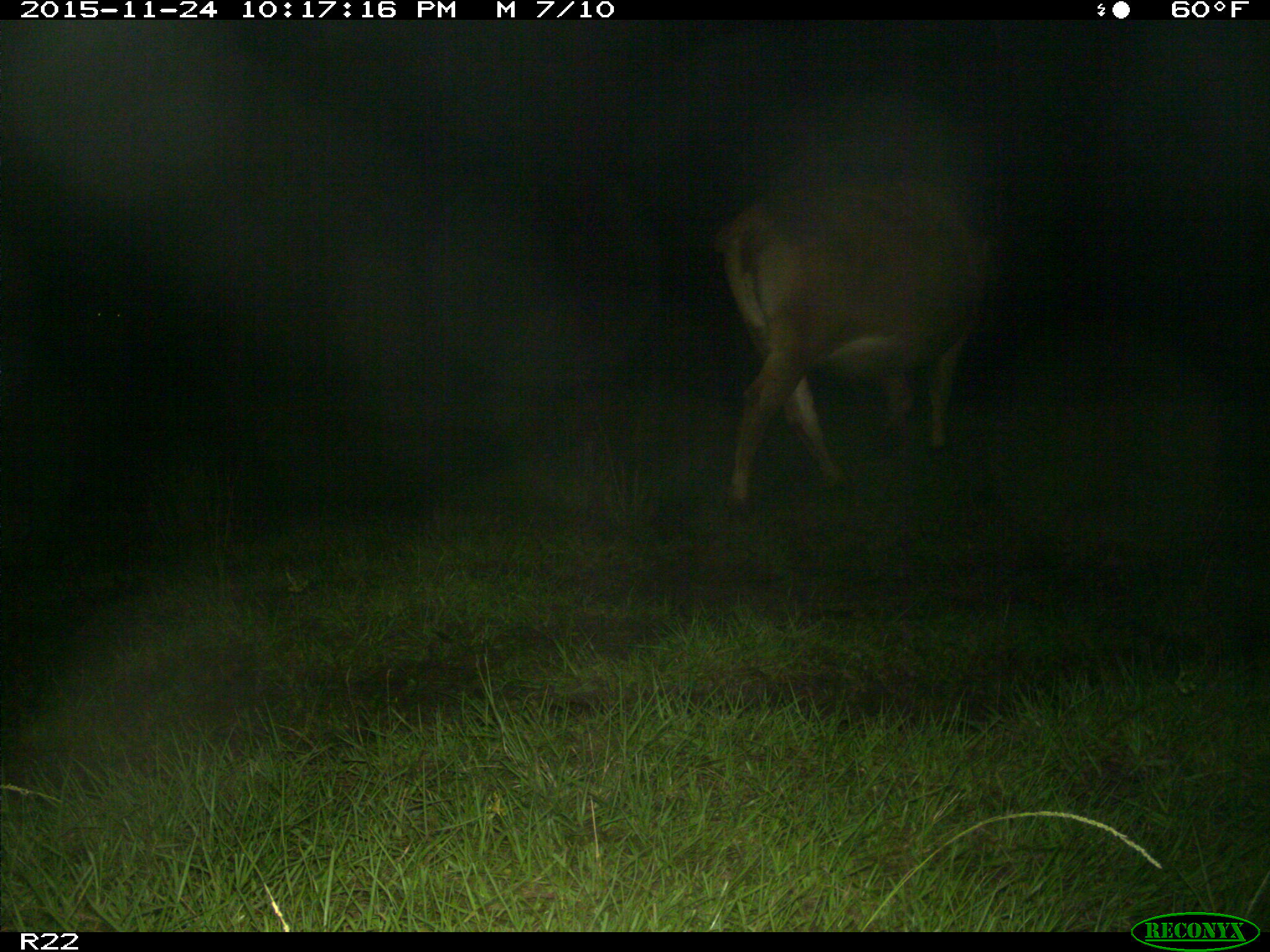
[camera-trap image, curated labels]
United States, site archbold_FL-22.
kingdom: Animalia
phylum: Chordata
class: Mammalia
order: Artiodactyla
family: Bovidae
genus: Bos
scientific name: Bos taurus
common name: domestic cow